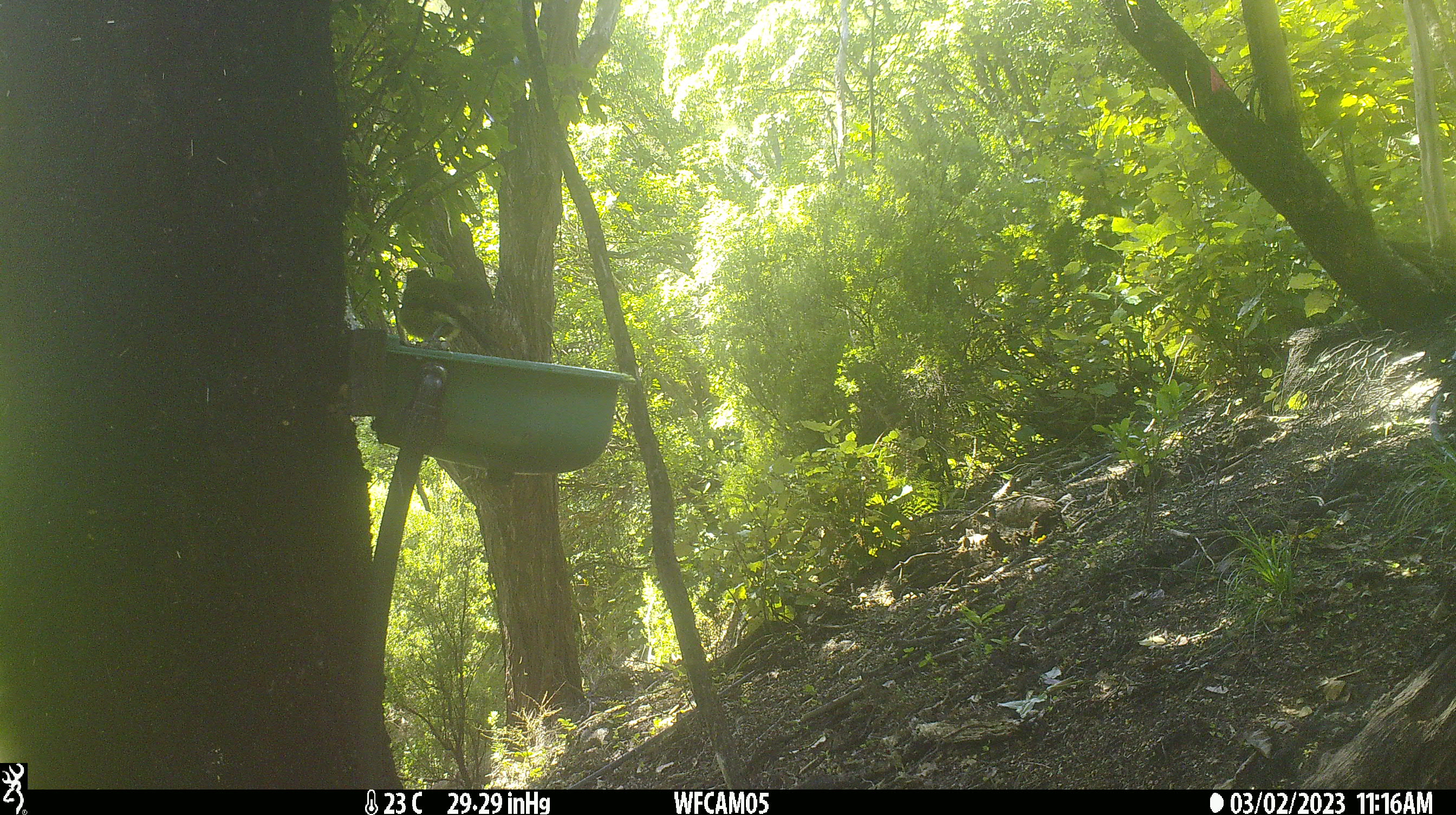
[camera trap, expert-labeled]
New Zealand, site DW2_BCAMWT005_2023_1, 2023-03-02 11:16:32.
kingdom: Animalia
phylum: Chordata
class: Aves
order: Passeriformes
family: Meliphagidae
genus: Anthornis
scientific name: Anthornis melanura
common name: new zealand bellbird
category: bellbird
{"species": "bellbird (new zealand bellbird) (Anthornis melanura)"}